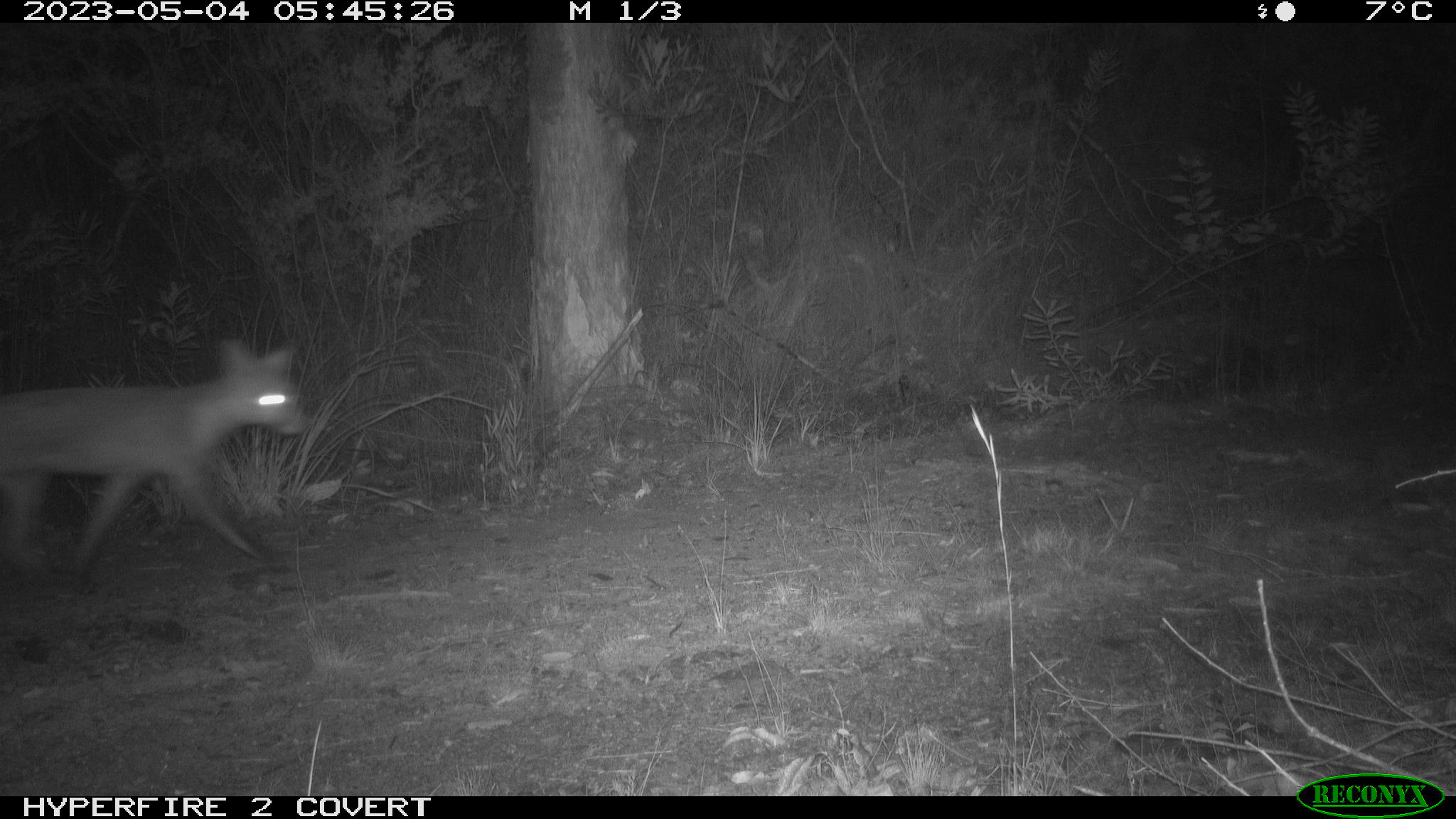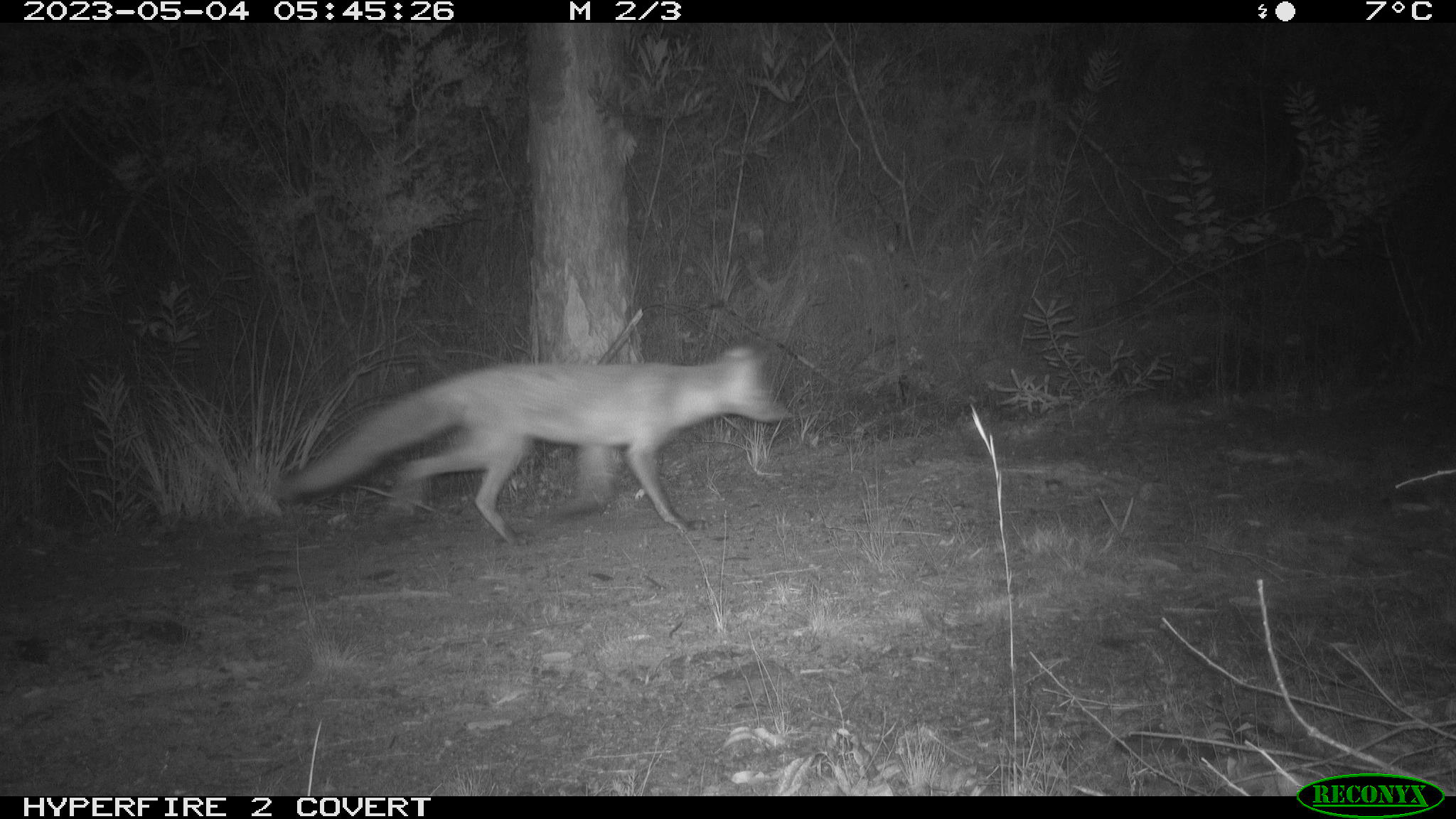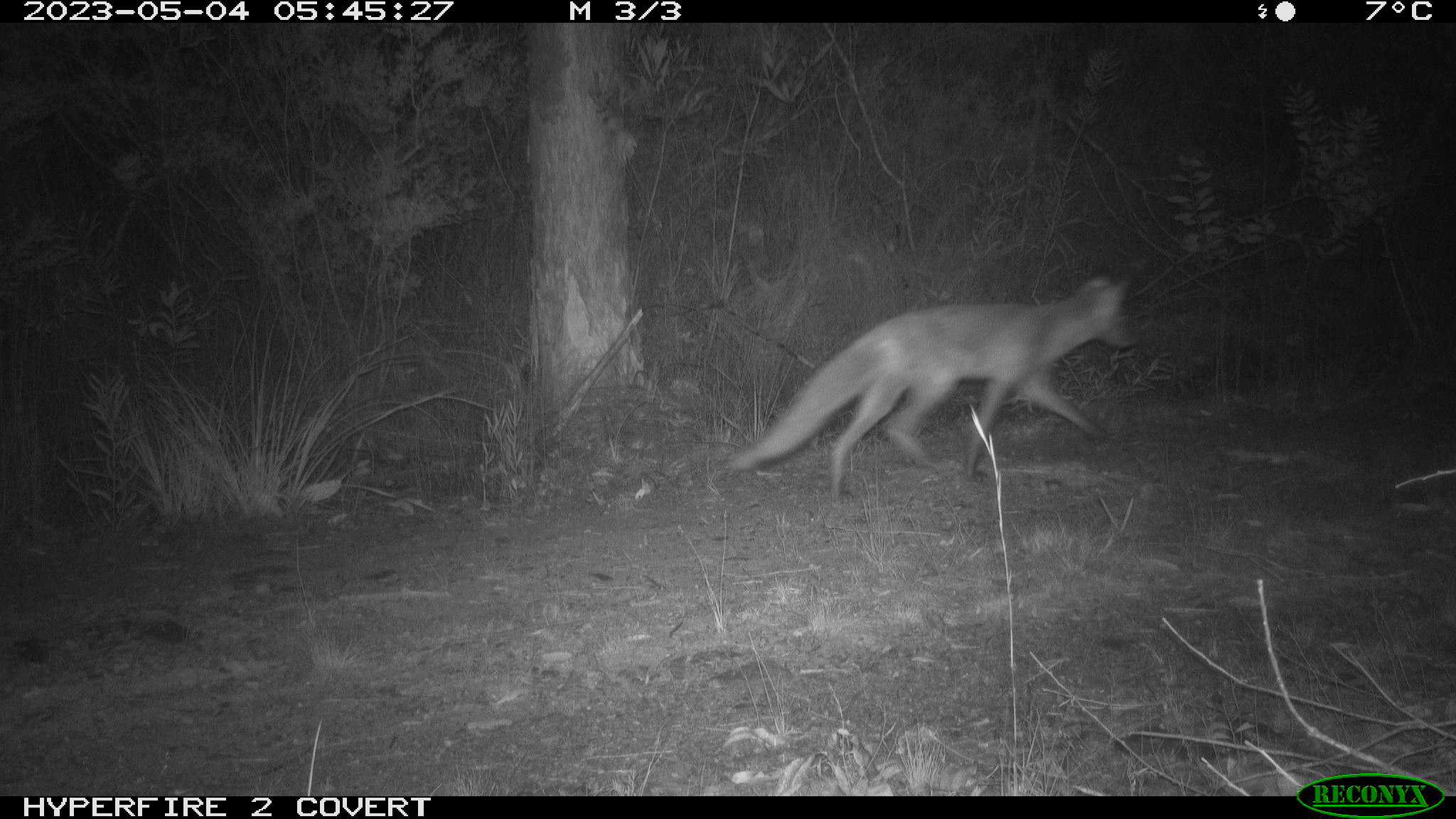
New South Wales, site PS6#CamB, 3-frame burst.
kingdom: Animalia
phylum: Chordata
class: Mammalia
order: Carnivora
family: Canidae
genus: Vulpes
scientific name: Vulpes vulpes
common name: red fox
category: fox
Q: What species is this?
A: Fox (red fox) (Vulpes vulpes).